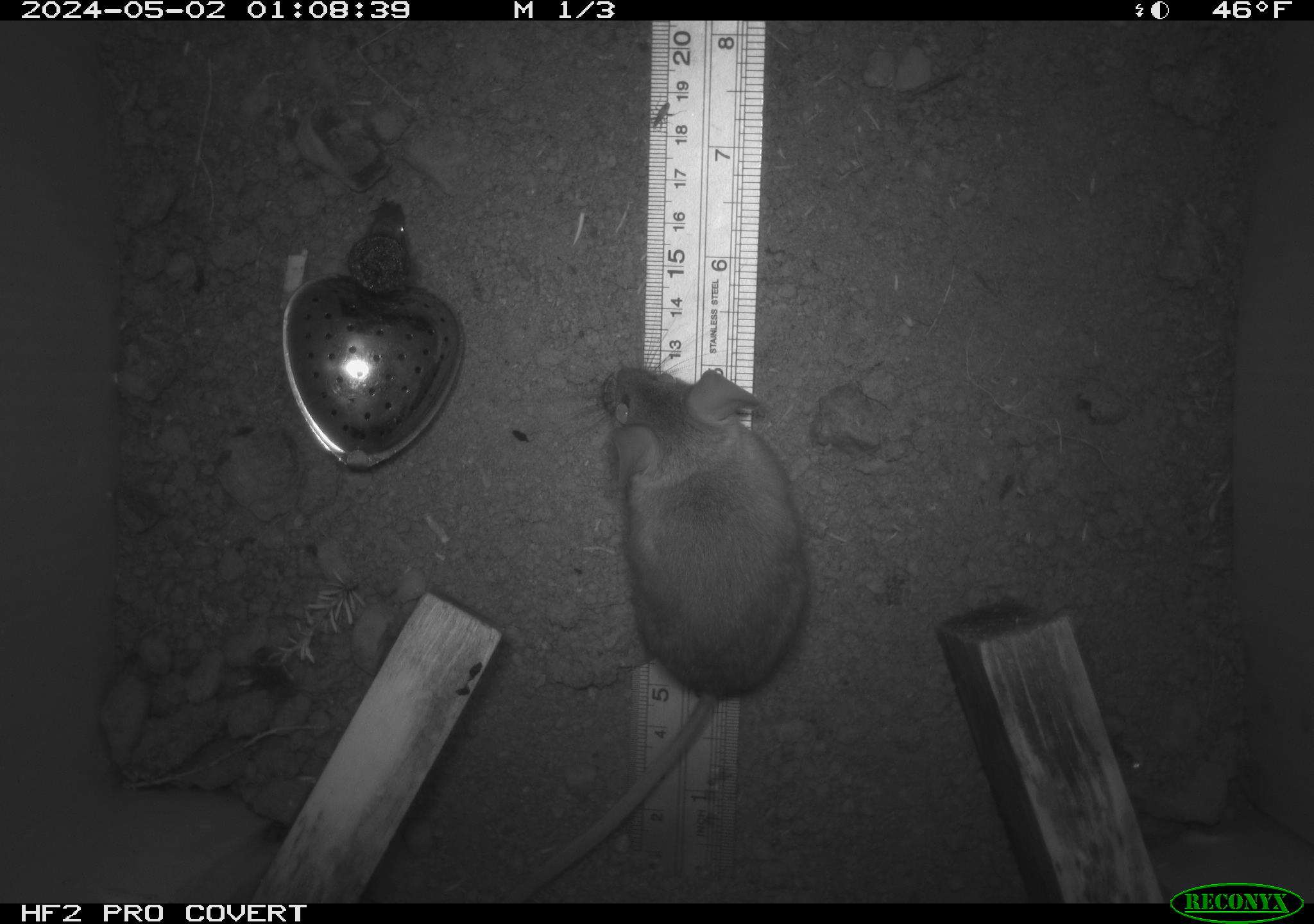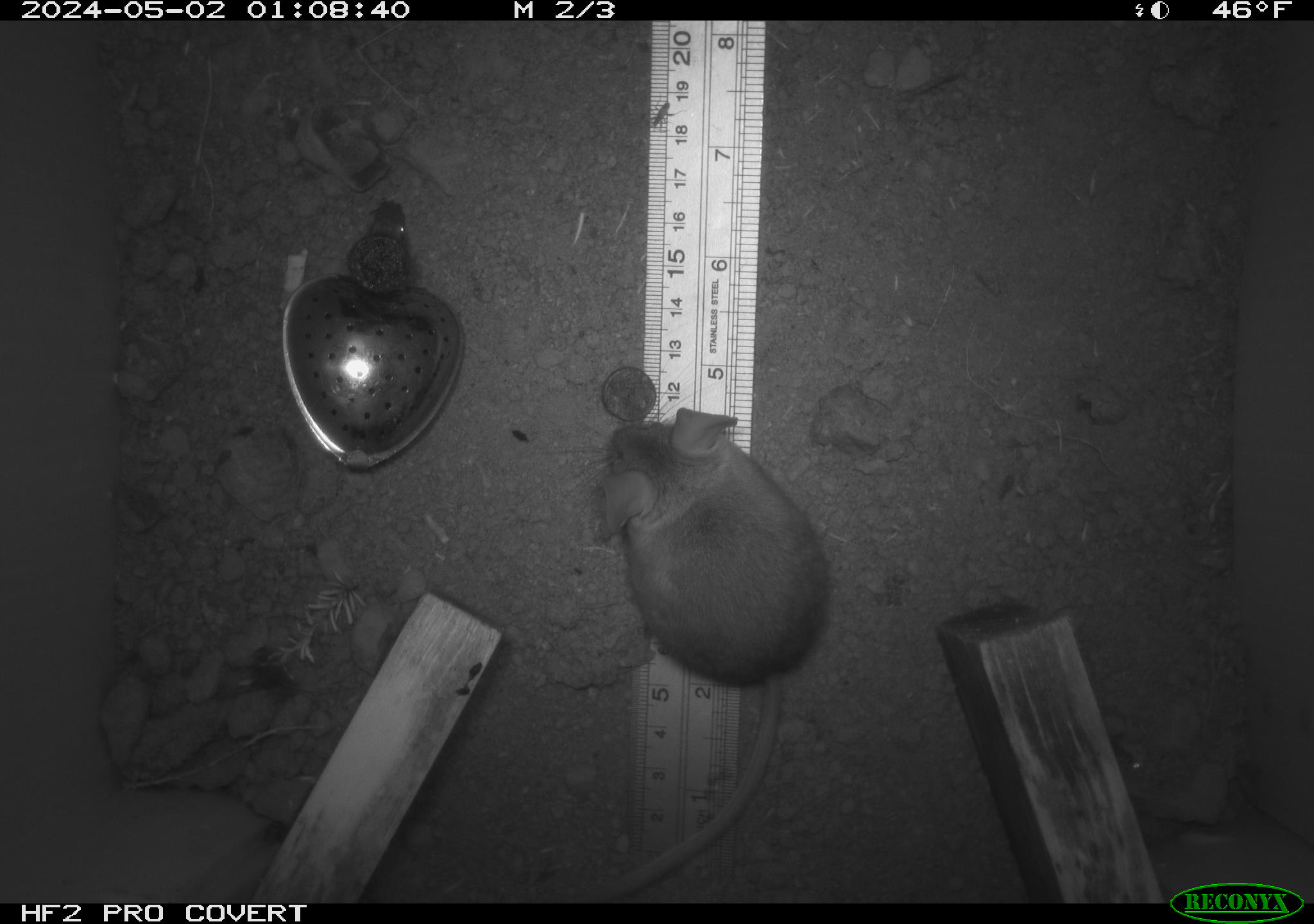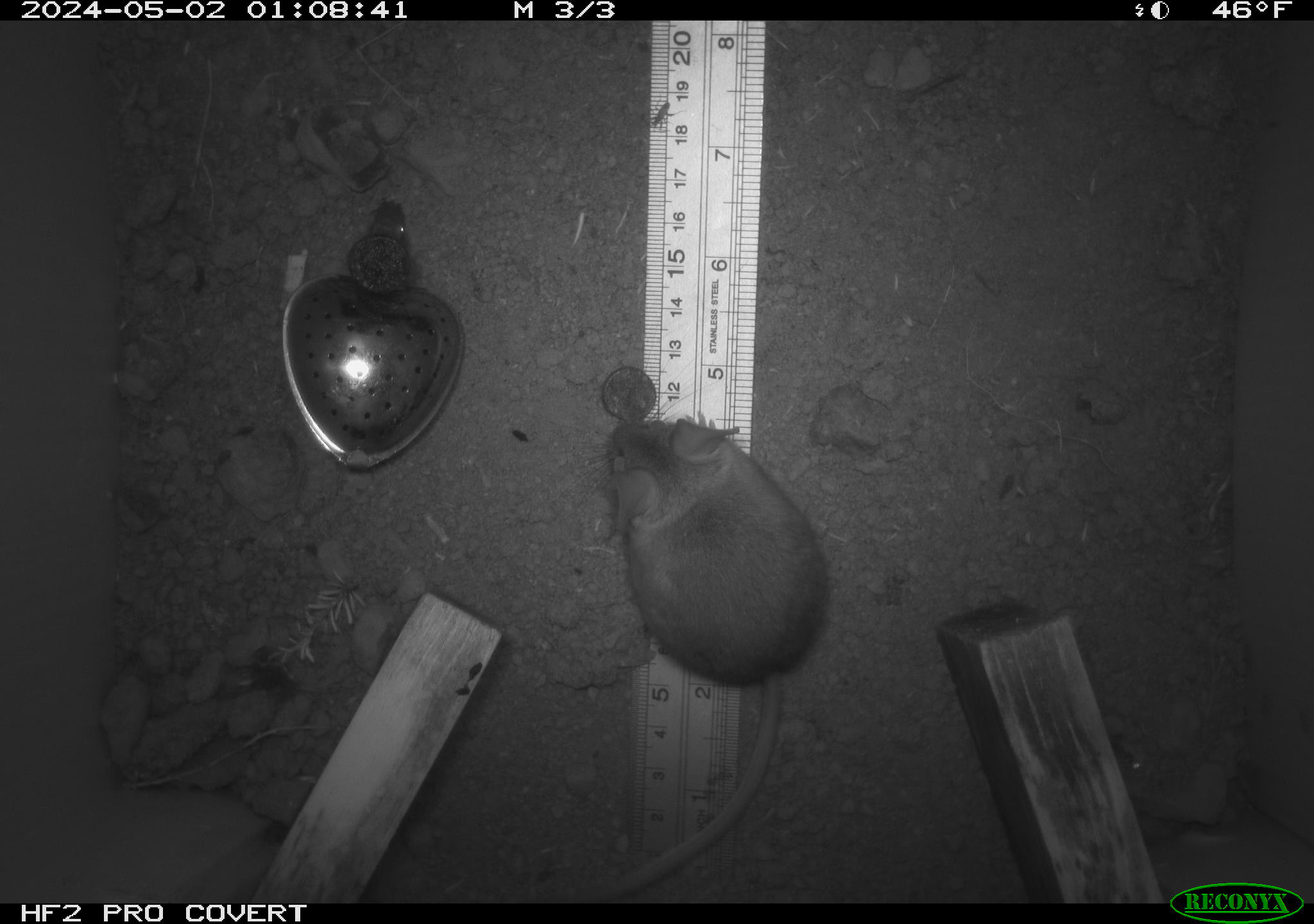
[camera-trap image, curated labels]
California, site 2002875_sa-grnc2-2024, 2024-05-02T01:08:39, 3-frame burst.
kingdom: Animalia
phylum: Chordata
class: Mammalia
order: Rodentia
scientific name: Rodentia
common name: rodent